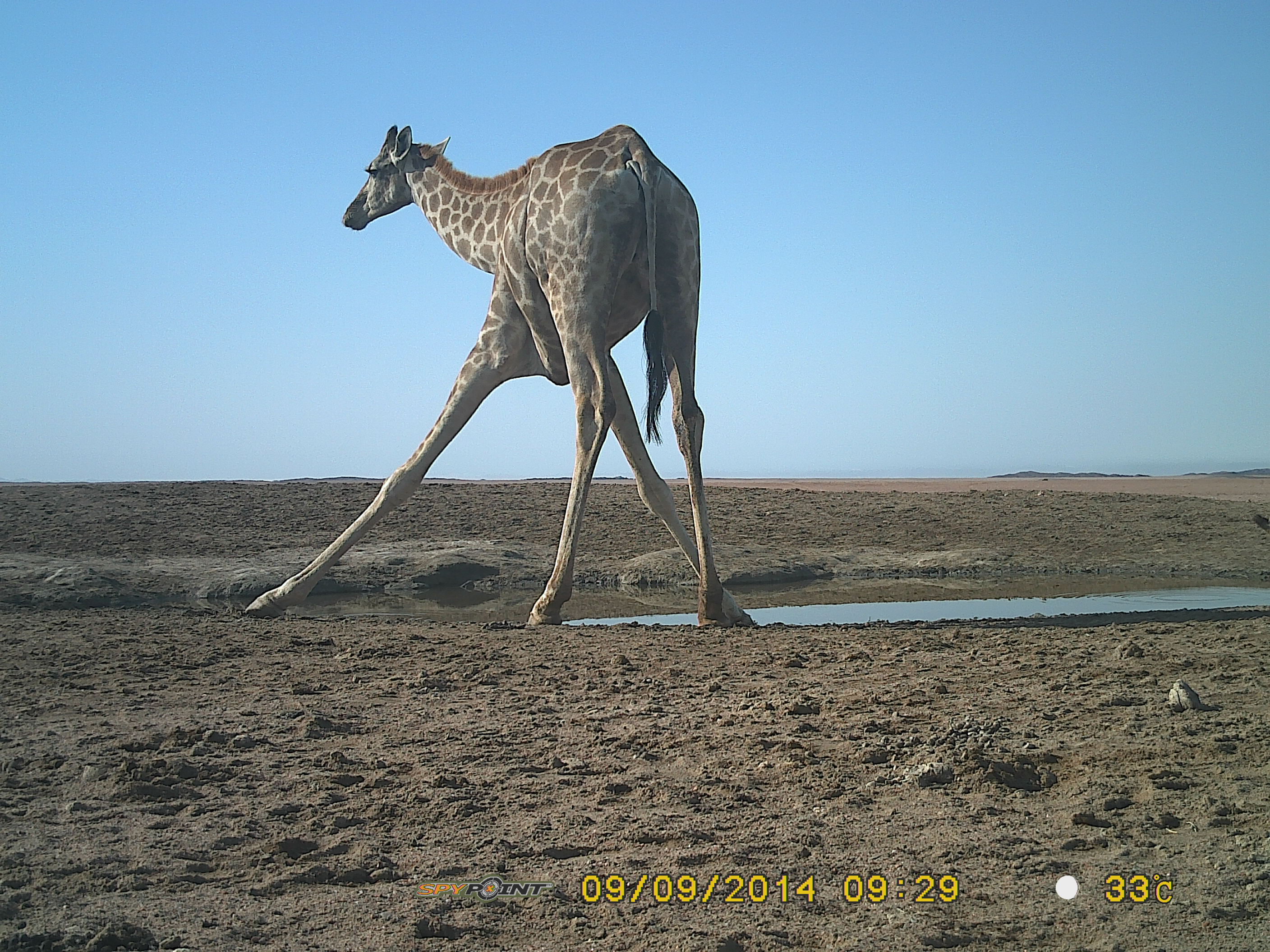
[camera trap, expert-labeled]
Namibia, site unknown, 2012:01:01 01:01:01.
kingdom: Animalia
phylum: Chordata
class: Mammalia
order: Artiodactyla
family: Giraffidae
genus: Giraffa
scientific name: Giraffa camelopardalis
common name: giraffe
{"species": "Giraffa camelopardalis (giraffe)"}